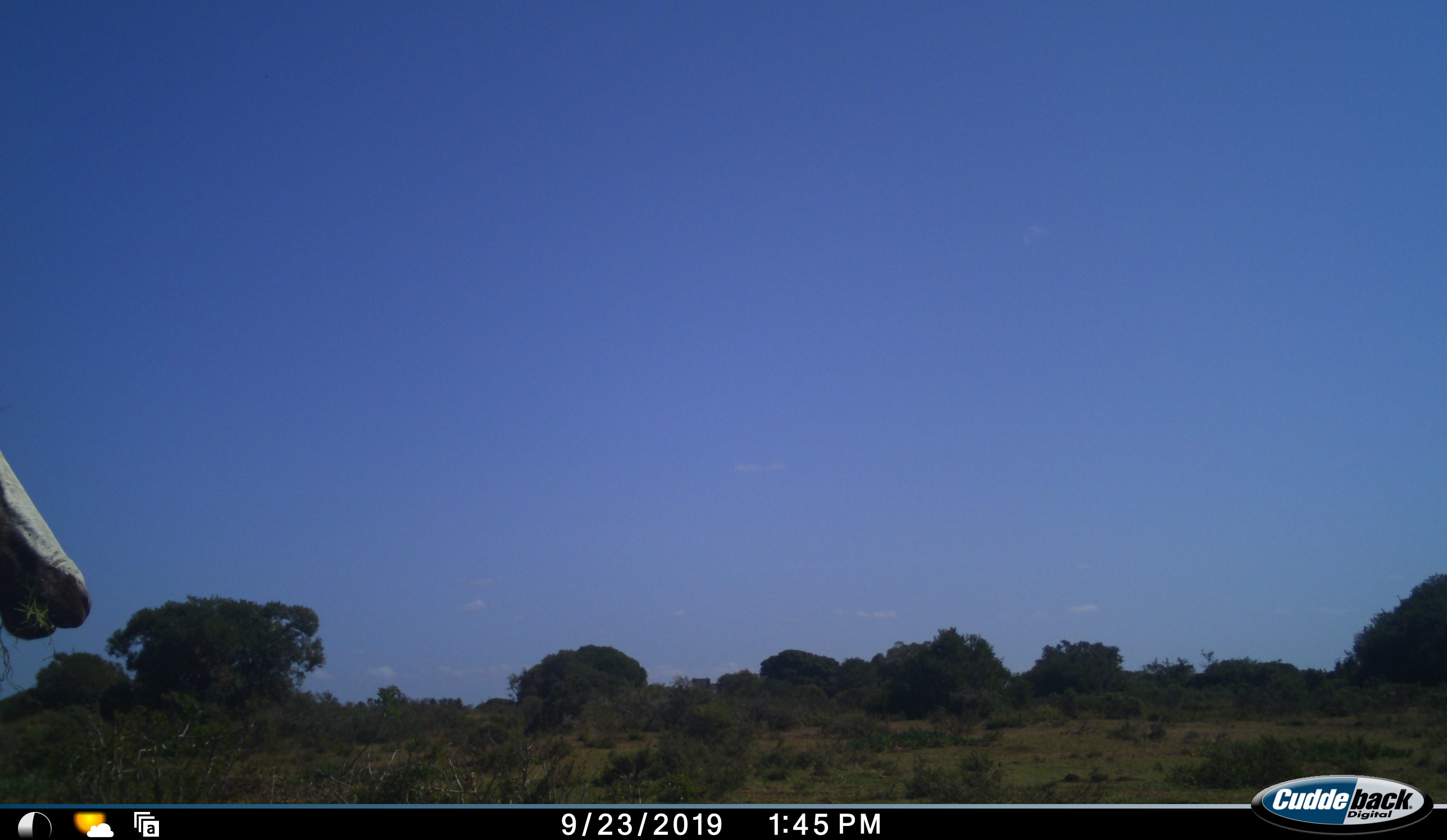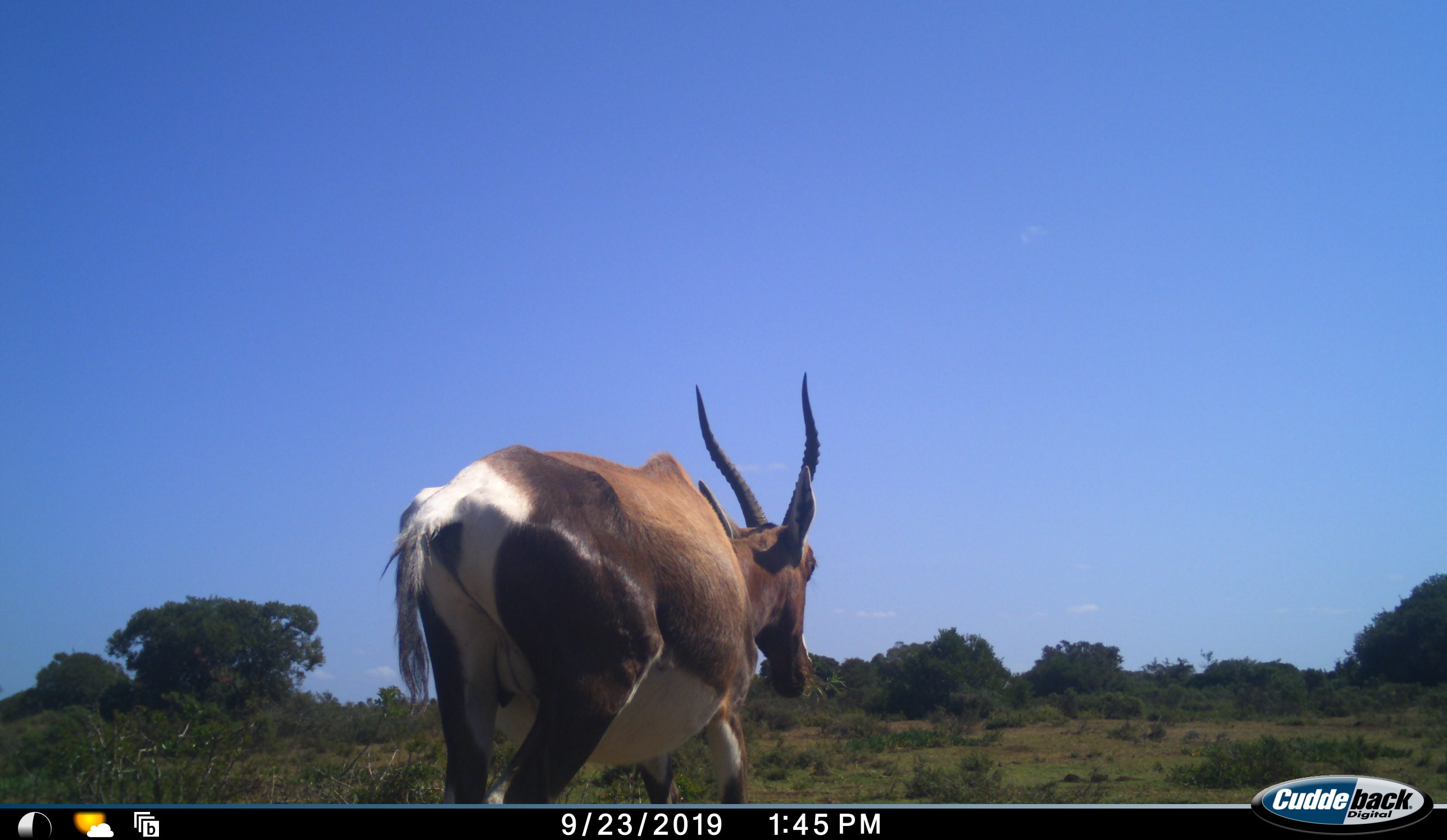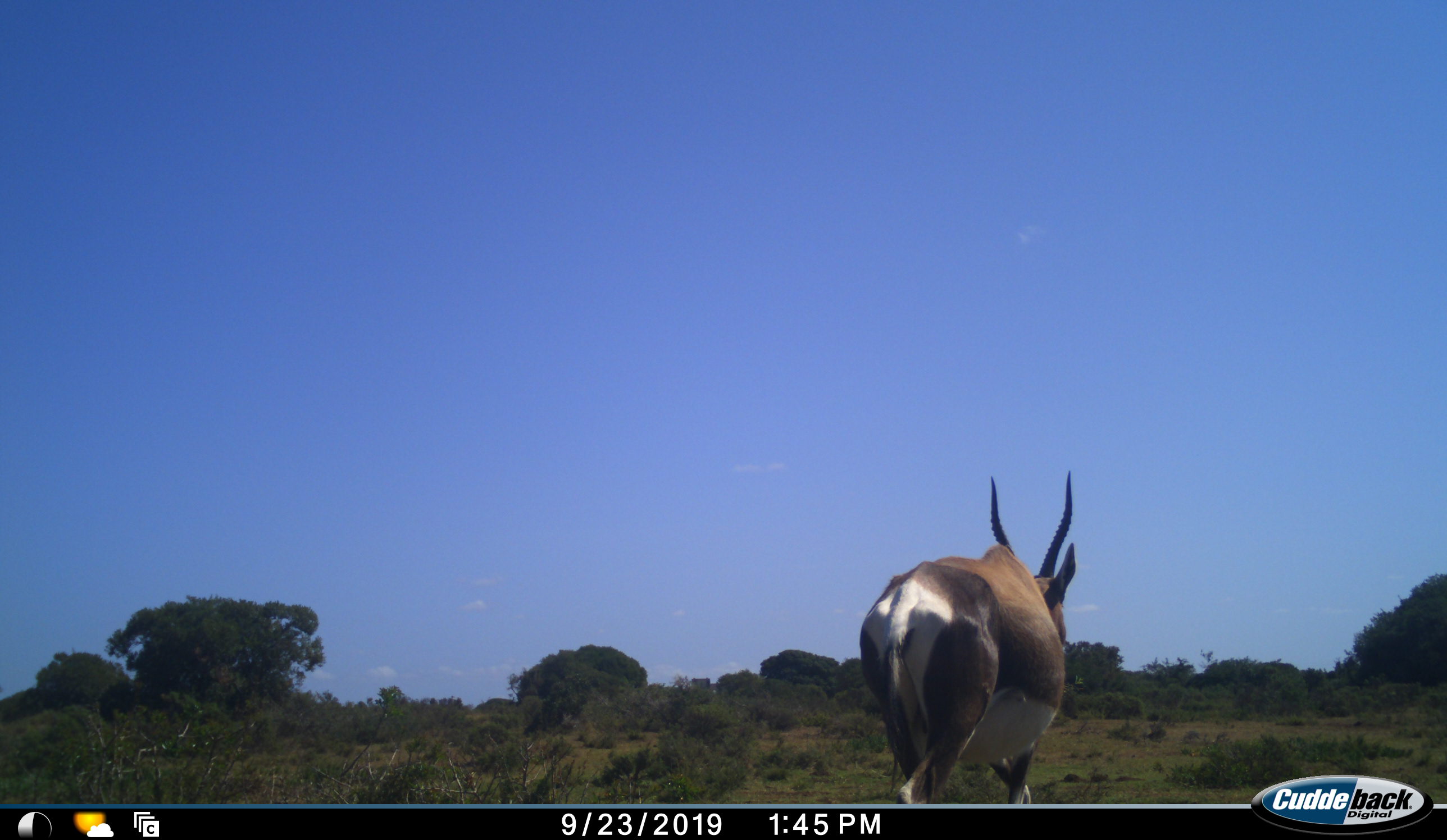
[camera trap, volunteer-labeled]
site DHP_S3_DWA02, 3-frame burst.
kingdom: Animalia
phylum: Chordata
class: Mammalia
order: Artiodactyla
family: Bovidae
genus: Damaliscus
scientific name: Damaliscus pygargus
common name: bontebok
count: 1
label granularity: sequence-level